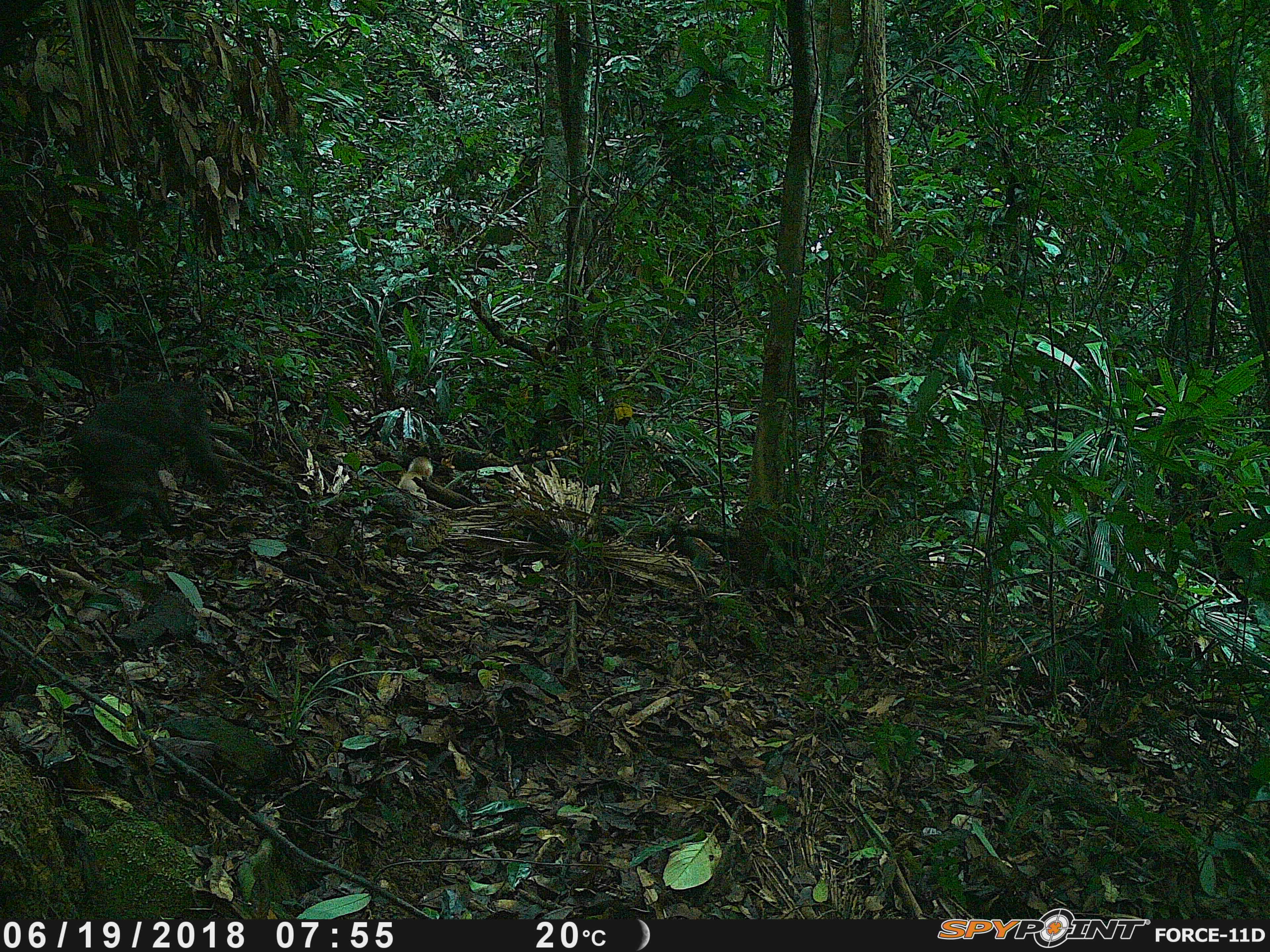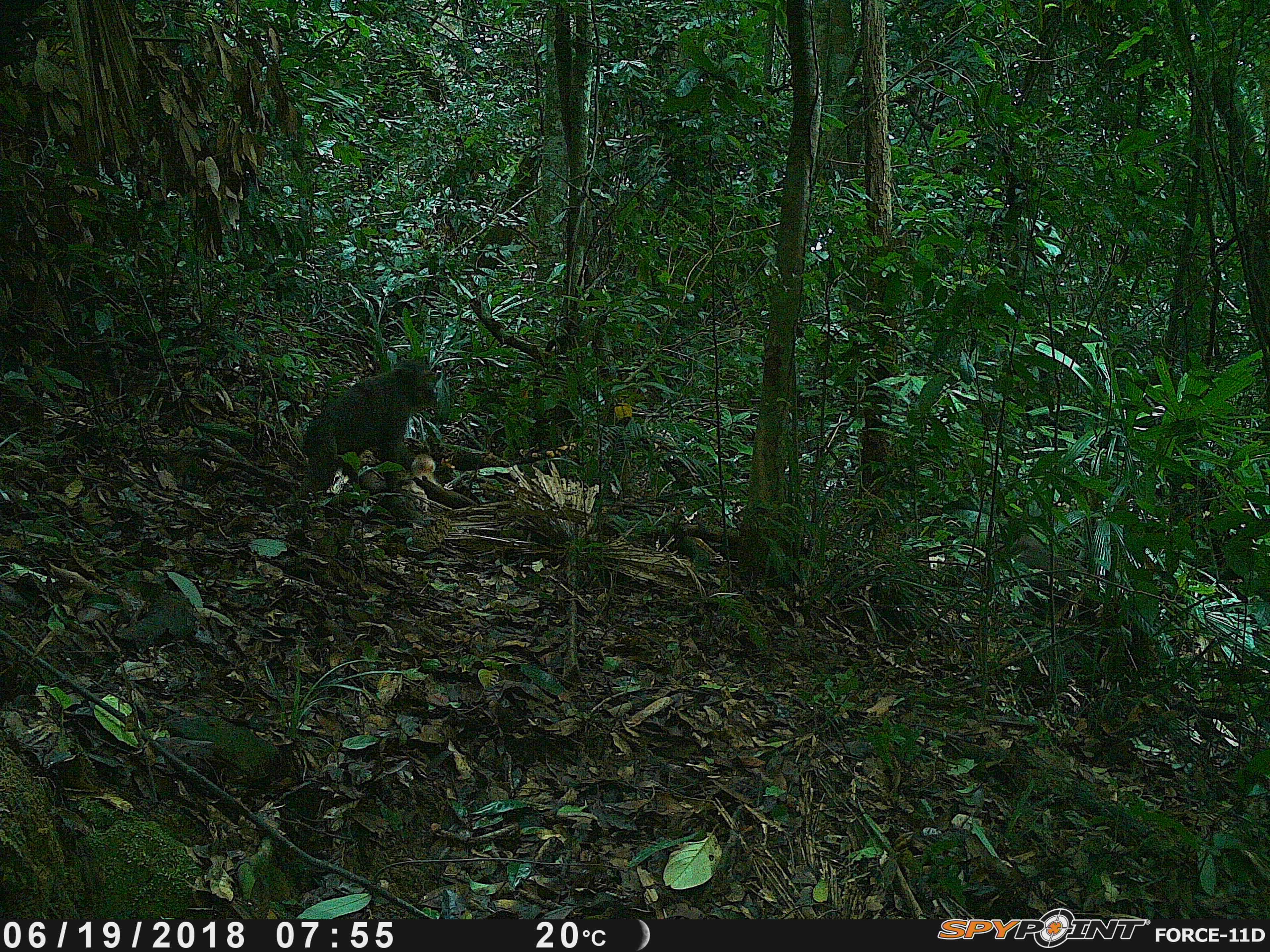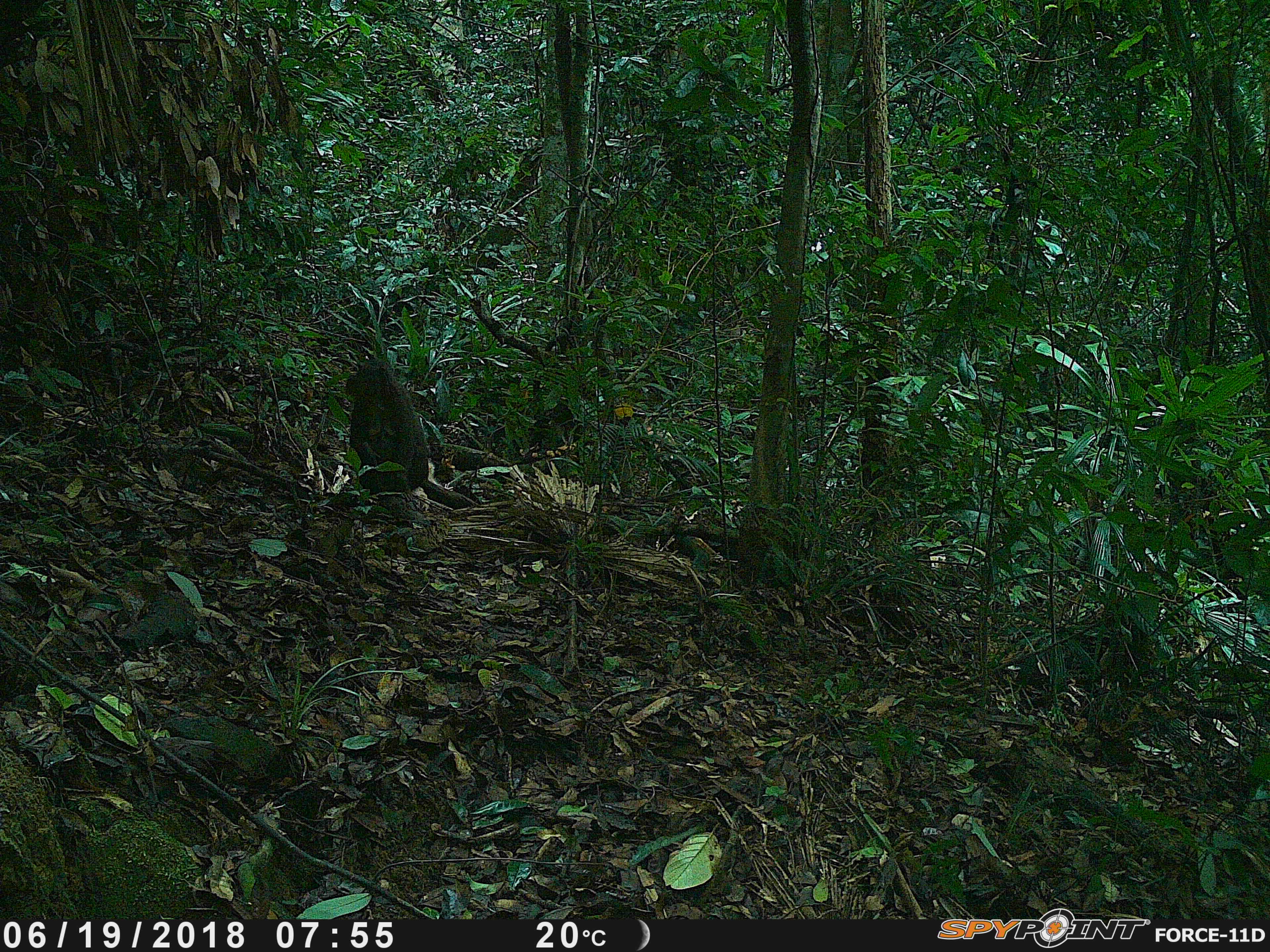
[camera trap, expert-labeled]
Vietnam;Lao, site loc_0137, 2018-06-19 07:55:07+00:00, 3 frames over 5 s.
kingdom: Animalia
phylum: Chordata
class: Mammalia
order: Primates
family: Cercopithecidae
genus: Macaca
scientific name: Macaca arctoides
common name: stump-tailed macaque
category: stump tailed macaque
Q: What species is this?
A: Stump tailed macaque (stump-tailed macaque) (Macaca arctoides).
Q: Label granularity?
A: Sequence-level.